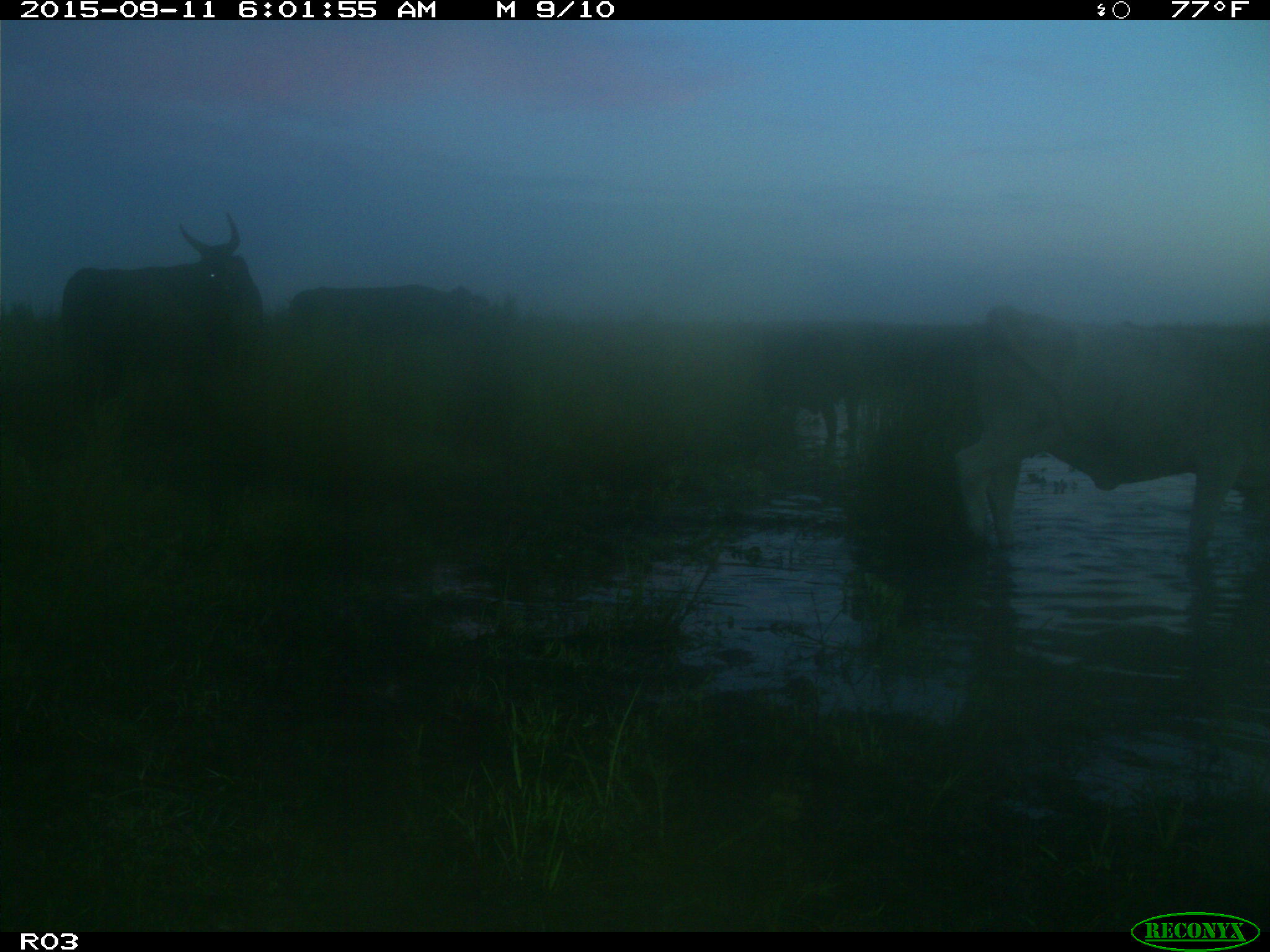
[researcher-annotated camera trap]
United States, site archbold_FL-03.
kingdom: Animalia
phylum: Chordata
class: Mammalia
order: Artiodactyla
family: Bovidae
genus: Bos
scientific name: Bos taurus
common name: domestic cow